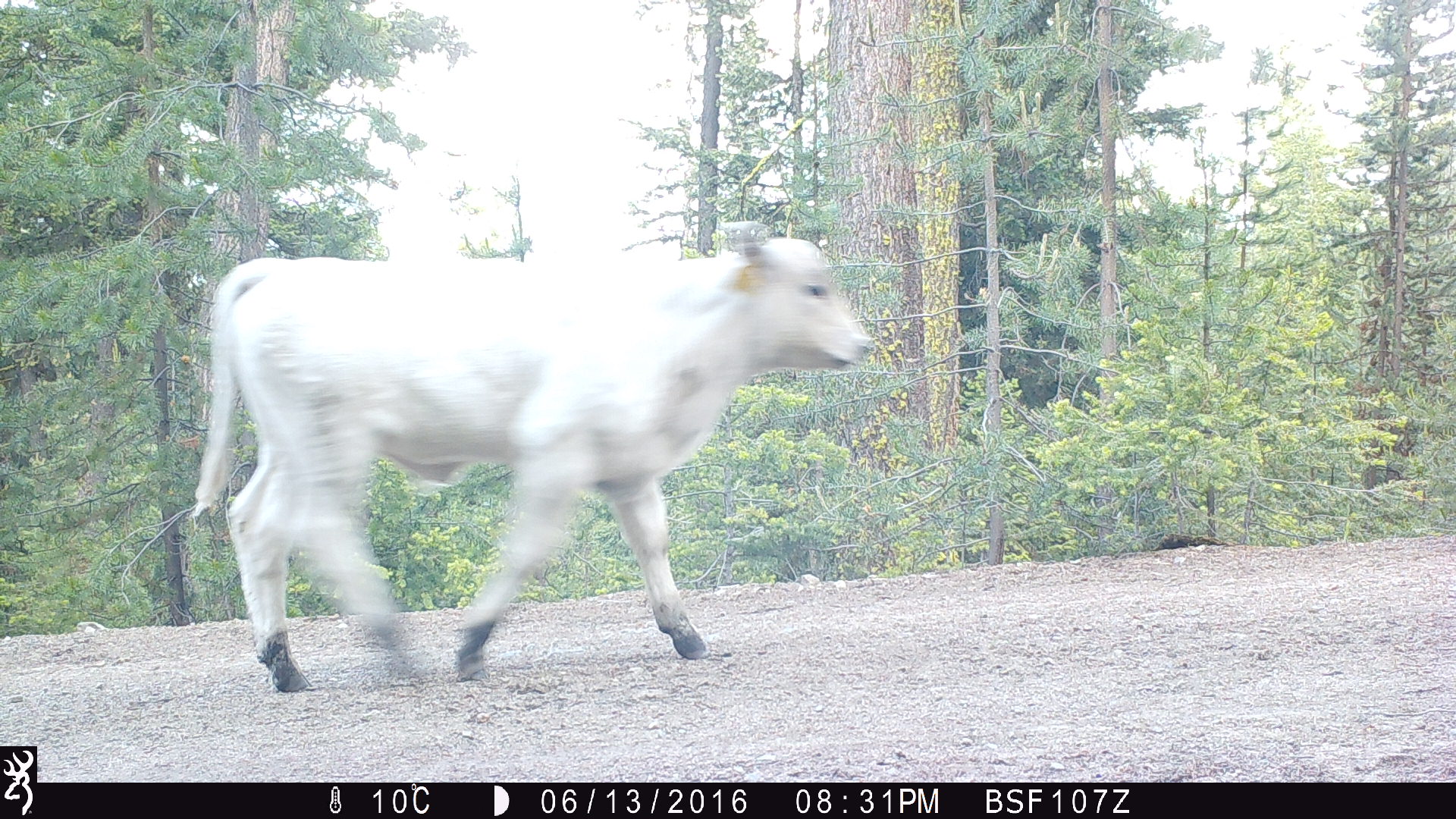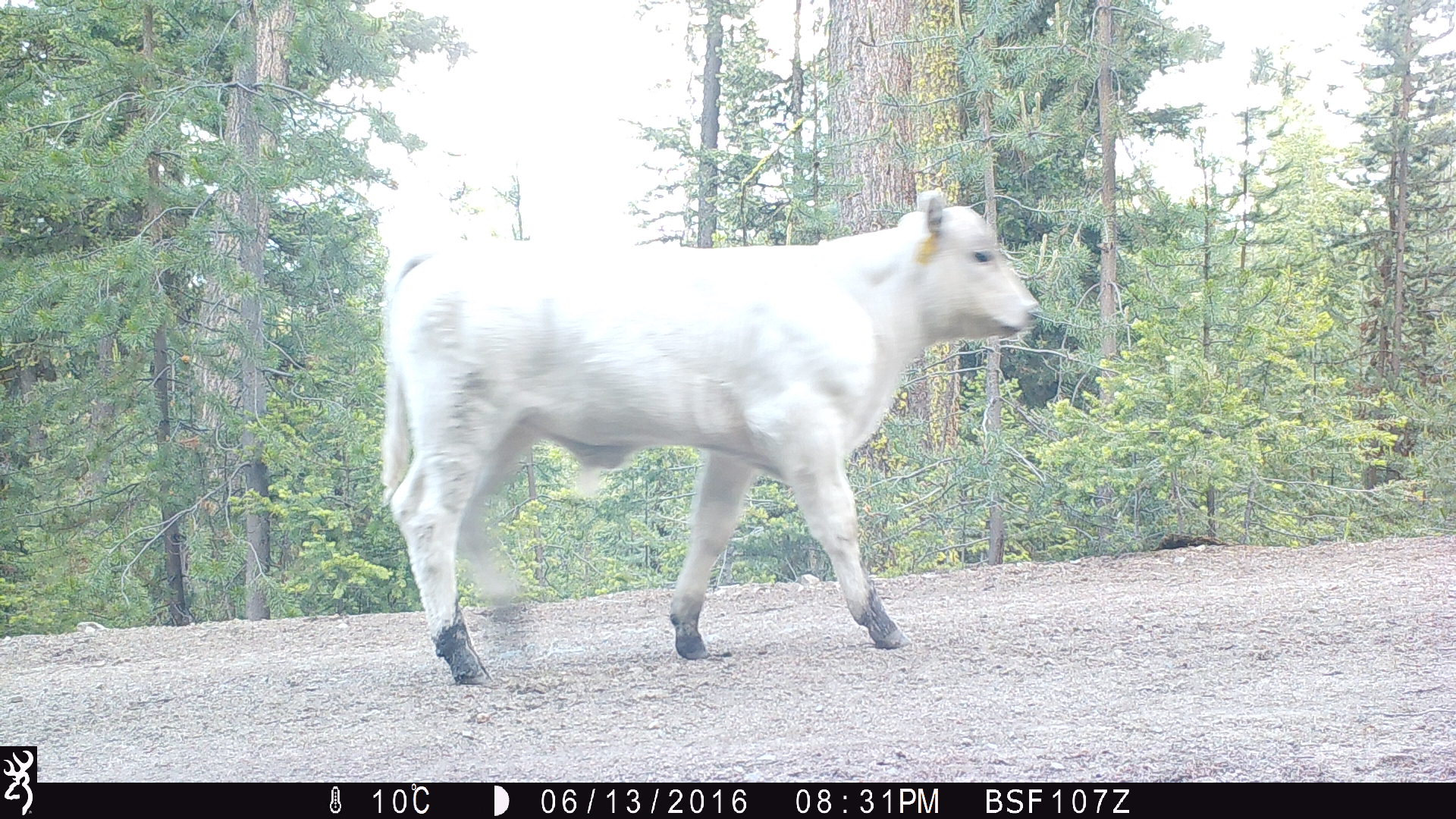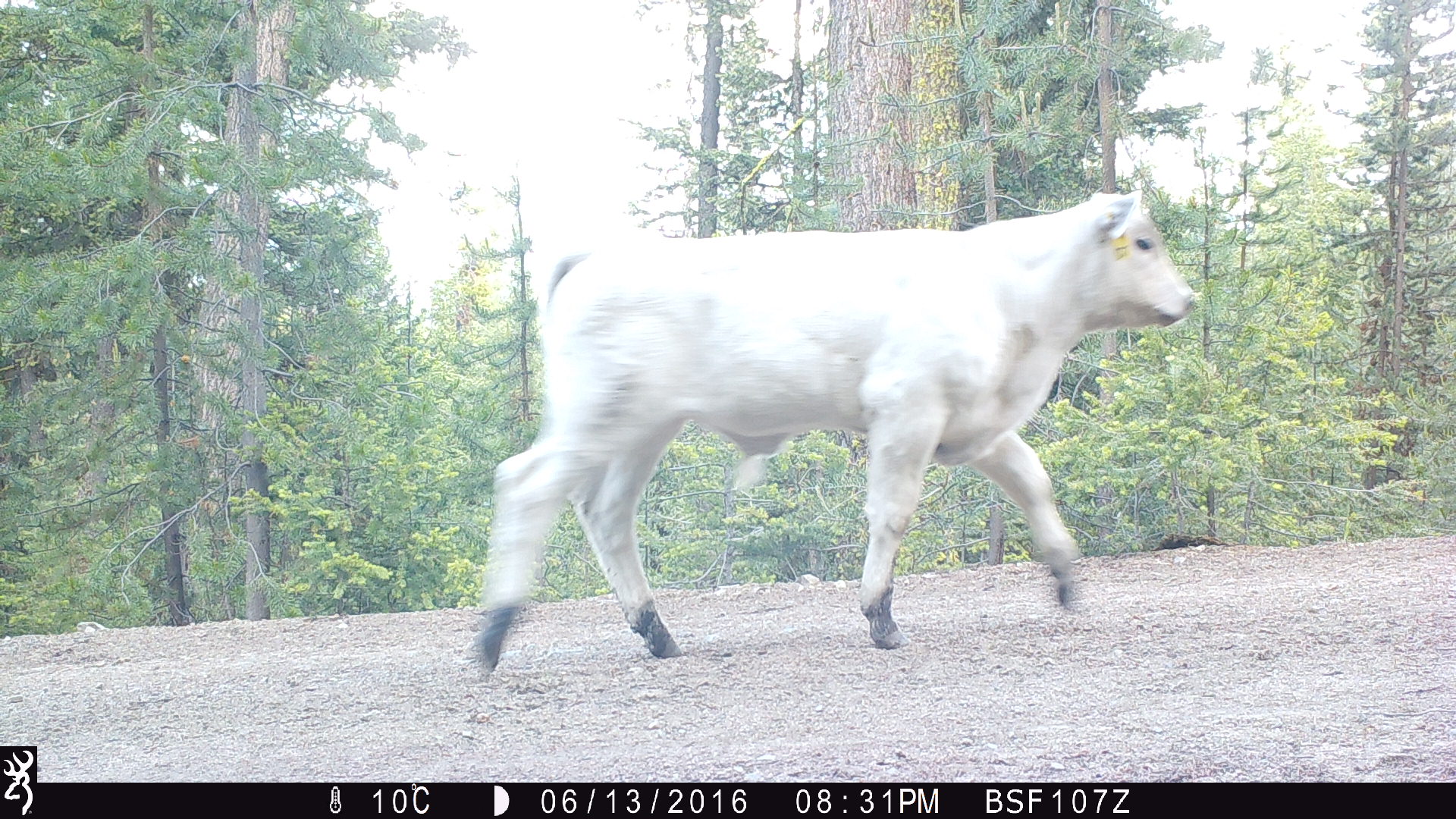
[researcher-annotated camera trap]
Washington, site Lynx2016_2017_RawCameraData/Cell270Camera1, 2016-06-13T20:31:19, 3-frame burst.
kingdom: Animalia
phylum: Chordata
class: Mammalia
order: Artiodactyla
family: Bovidae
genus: Bos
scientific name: Bos taurus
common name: domestic cattle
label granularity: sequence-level